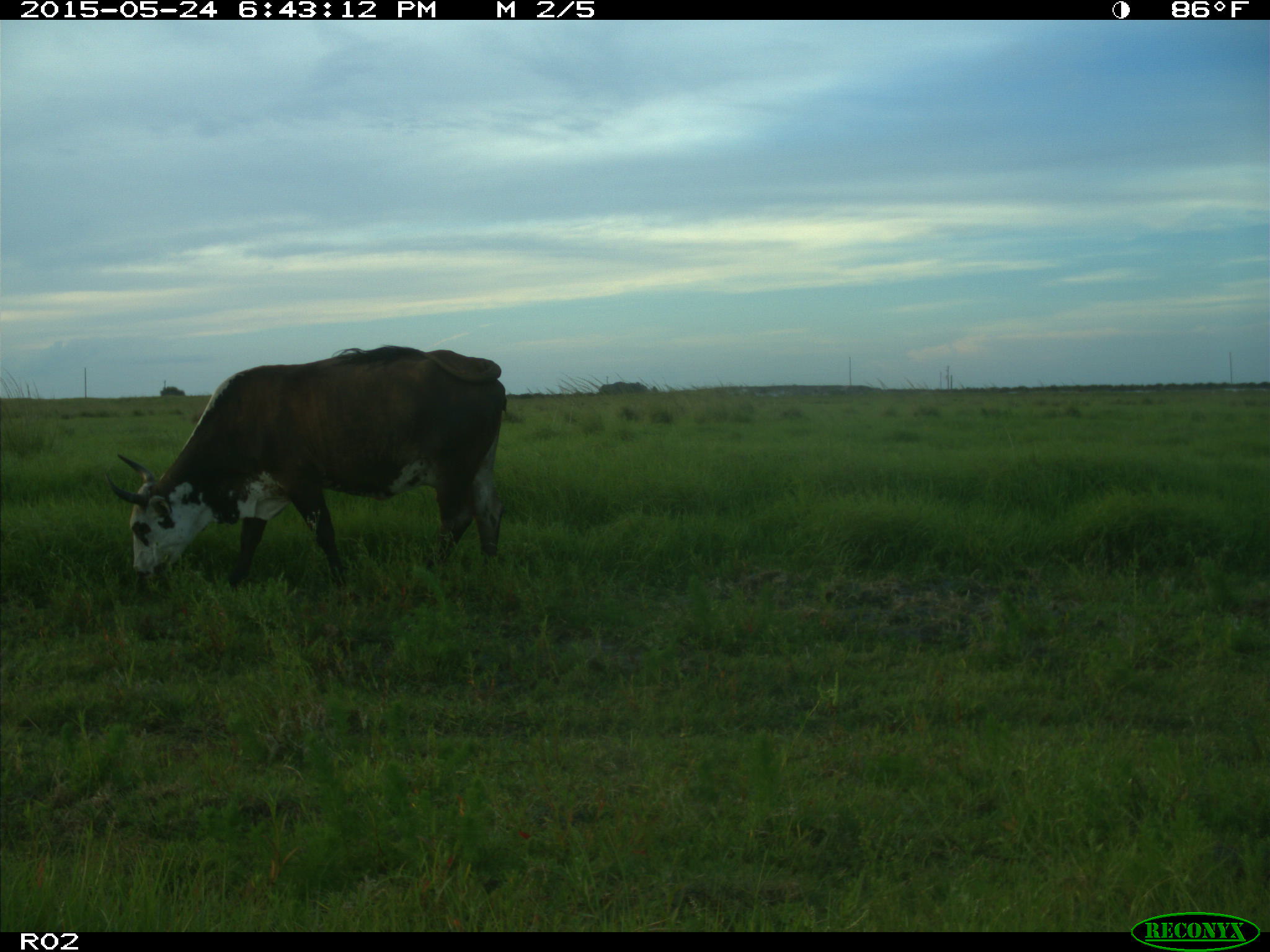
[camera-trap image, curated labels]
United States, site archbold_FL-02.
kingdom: Animalia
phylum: Chordata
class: Mammalia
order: Artiodactyla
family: Bovidae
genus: Bos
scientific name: Bos taurus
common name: domestic cow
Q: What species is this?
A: Bos taurus (domestic cow).